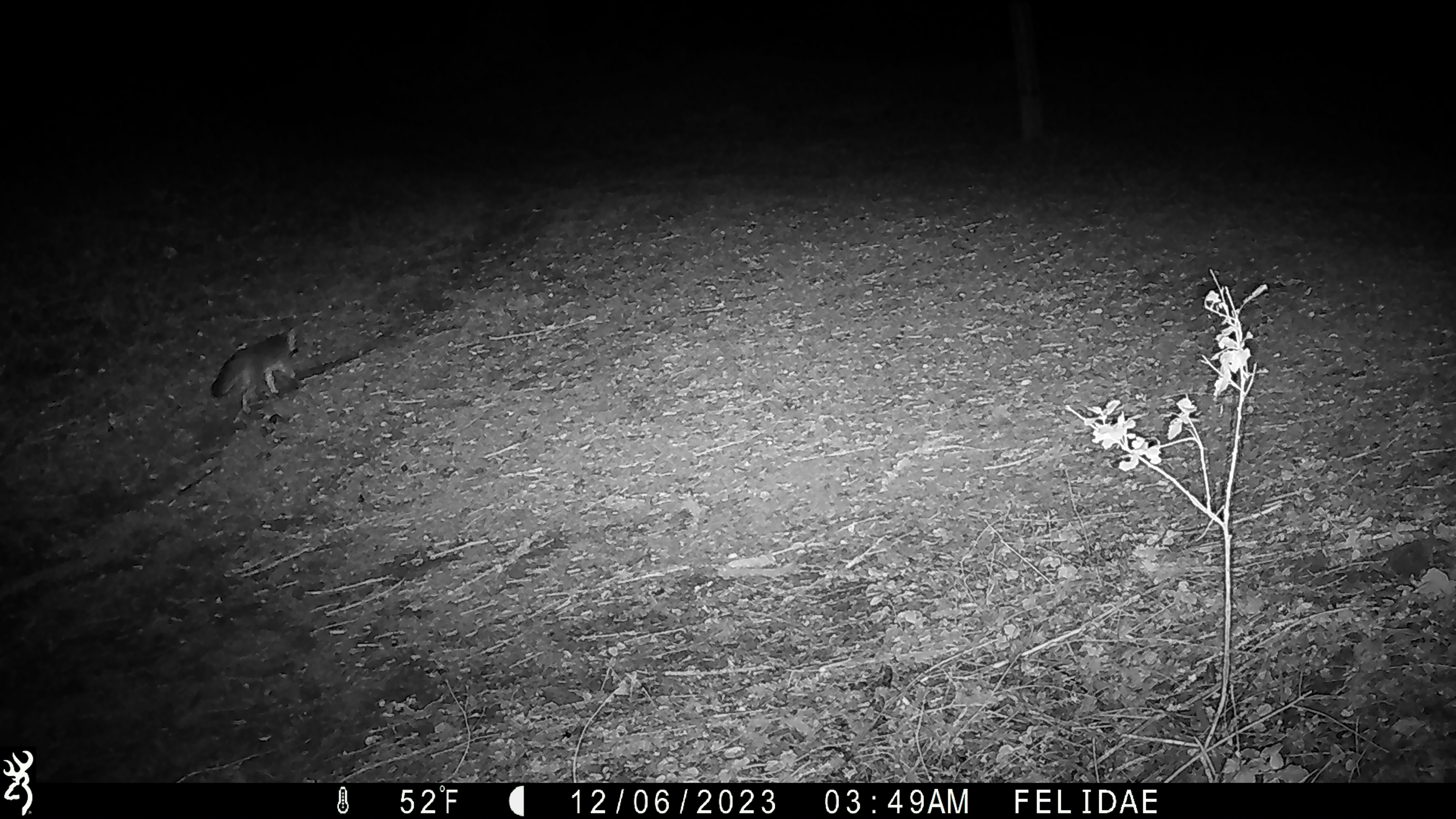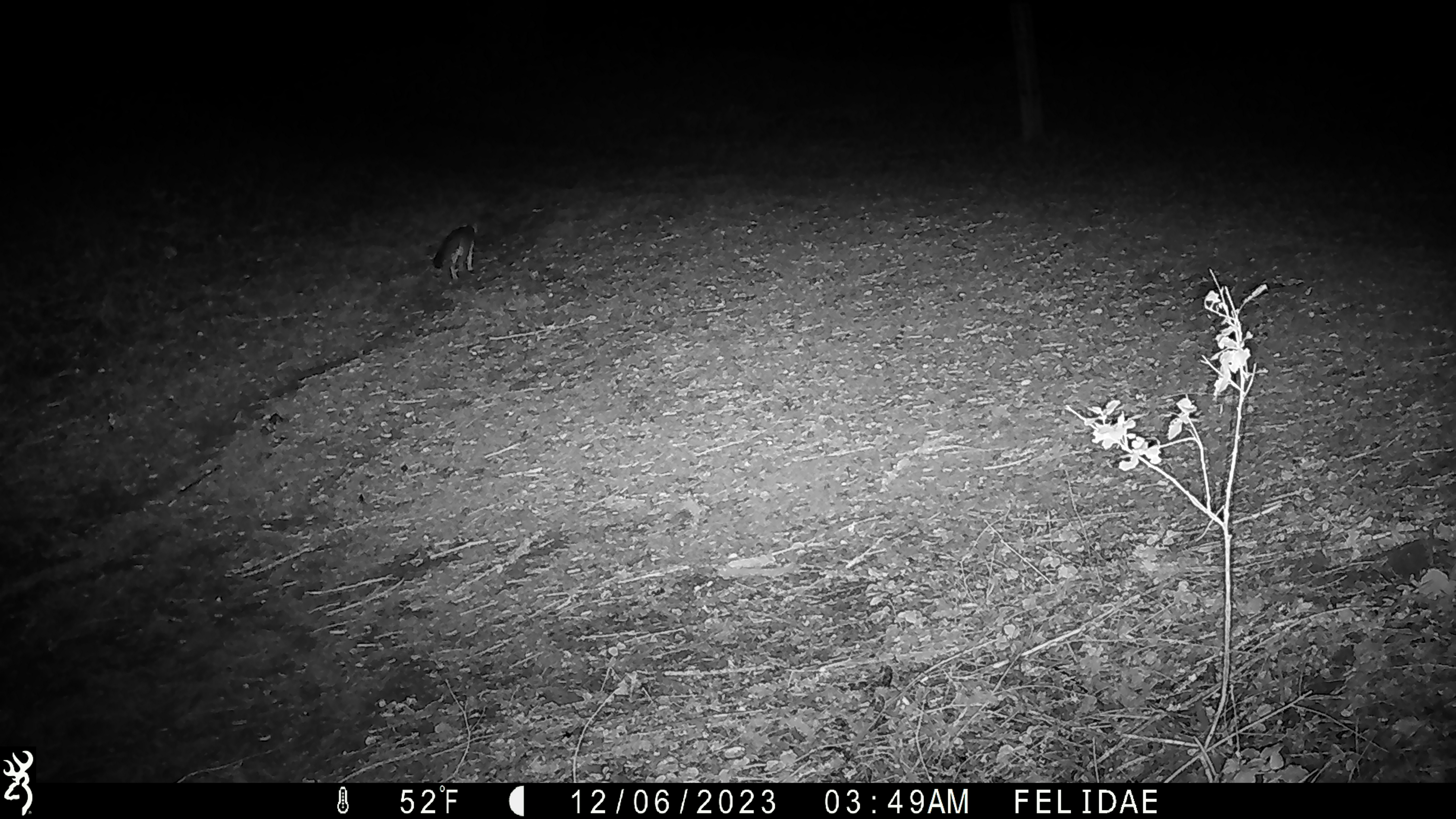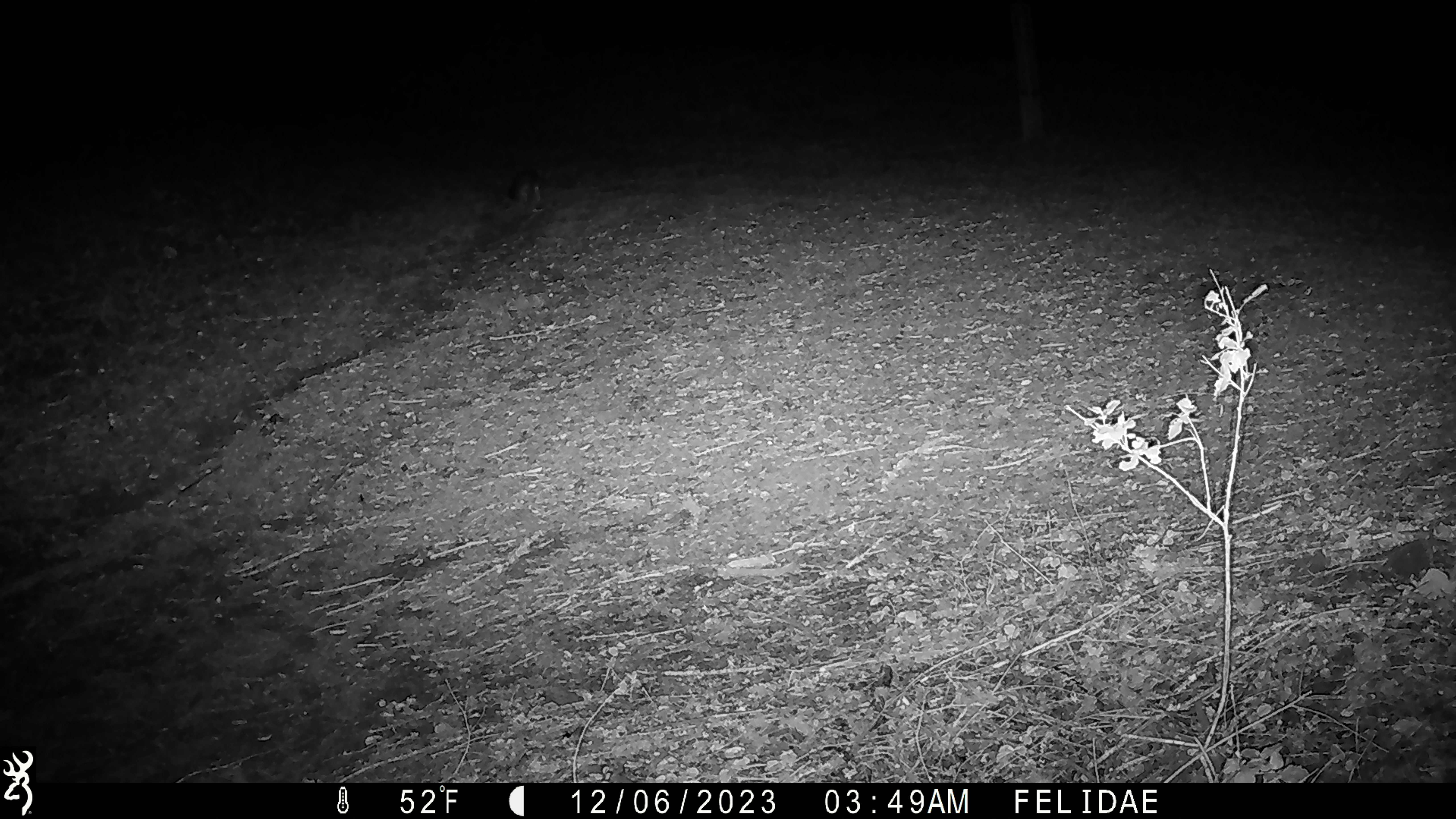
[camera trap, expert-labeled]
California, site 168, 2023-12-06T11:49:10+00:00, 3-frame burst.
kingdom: Animalia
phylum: Chordata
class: Mammalia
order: Carnivora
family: Canidae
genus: Urocyon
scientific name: Urocyon cinereoargenteus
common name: gray fox